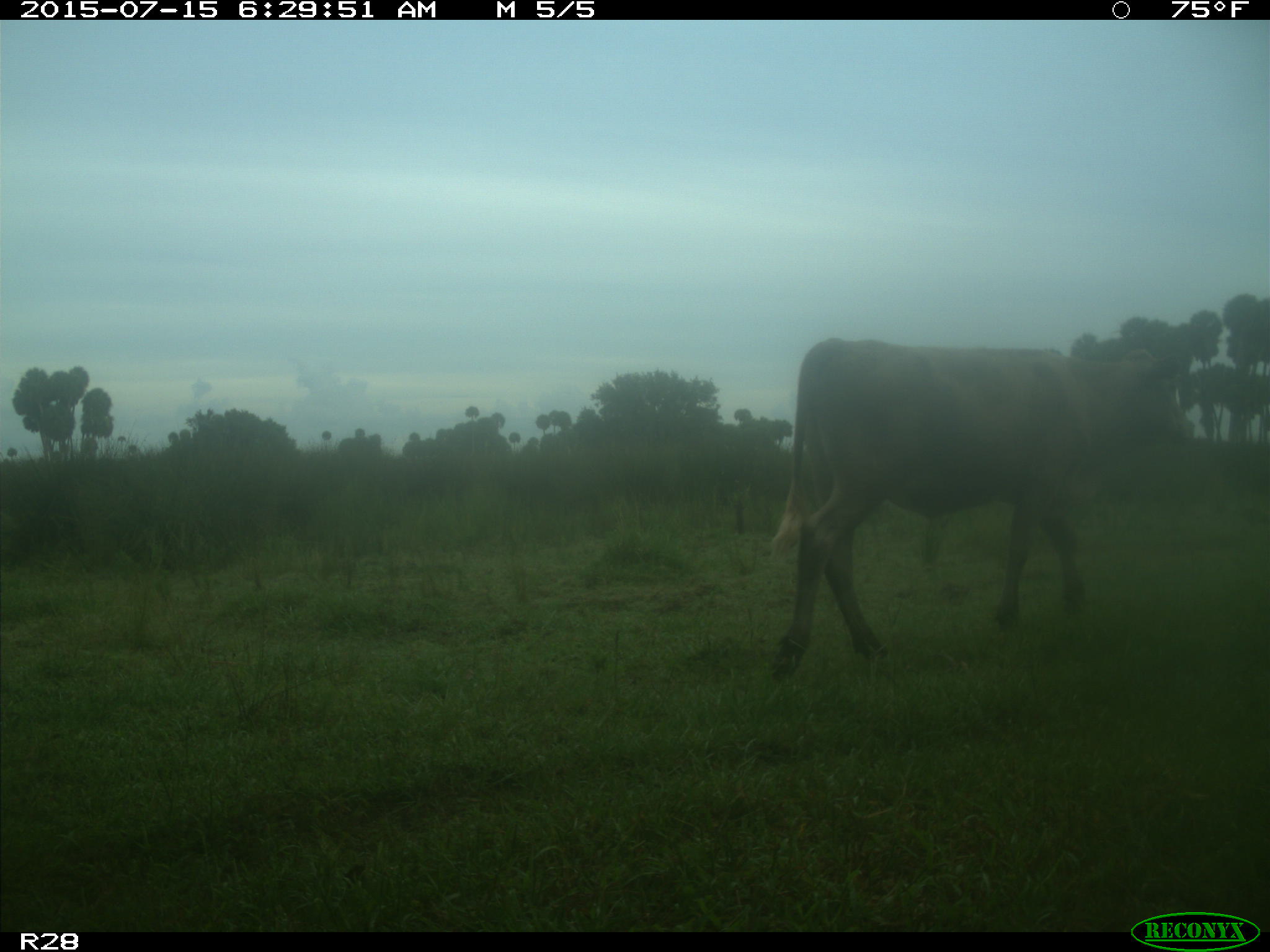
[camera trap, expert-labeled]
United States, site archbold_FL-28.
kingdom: Animalia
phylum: Chordata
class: Mammalia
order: Artiodactyla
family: Bovidae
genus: Bos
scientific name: Bos taurus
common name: domestic cow